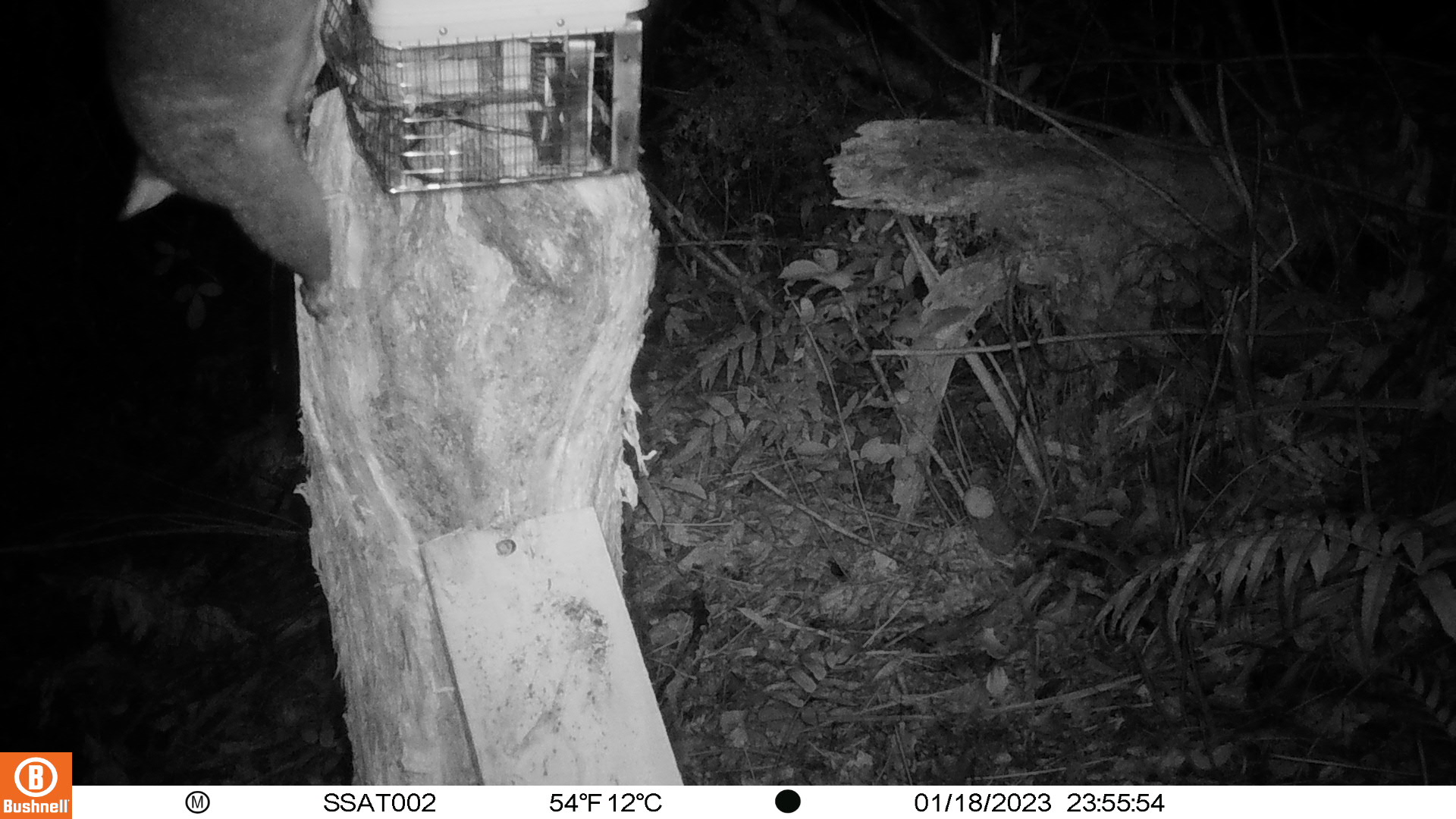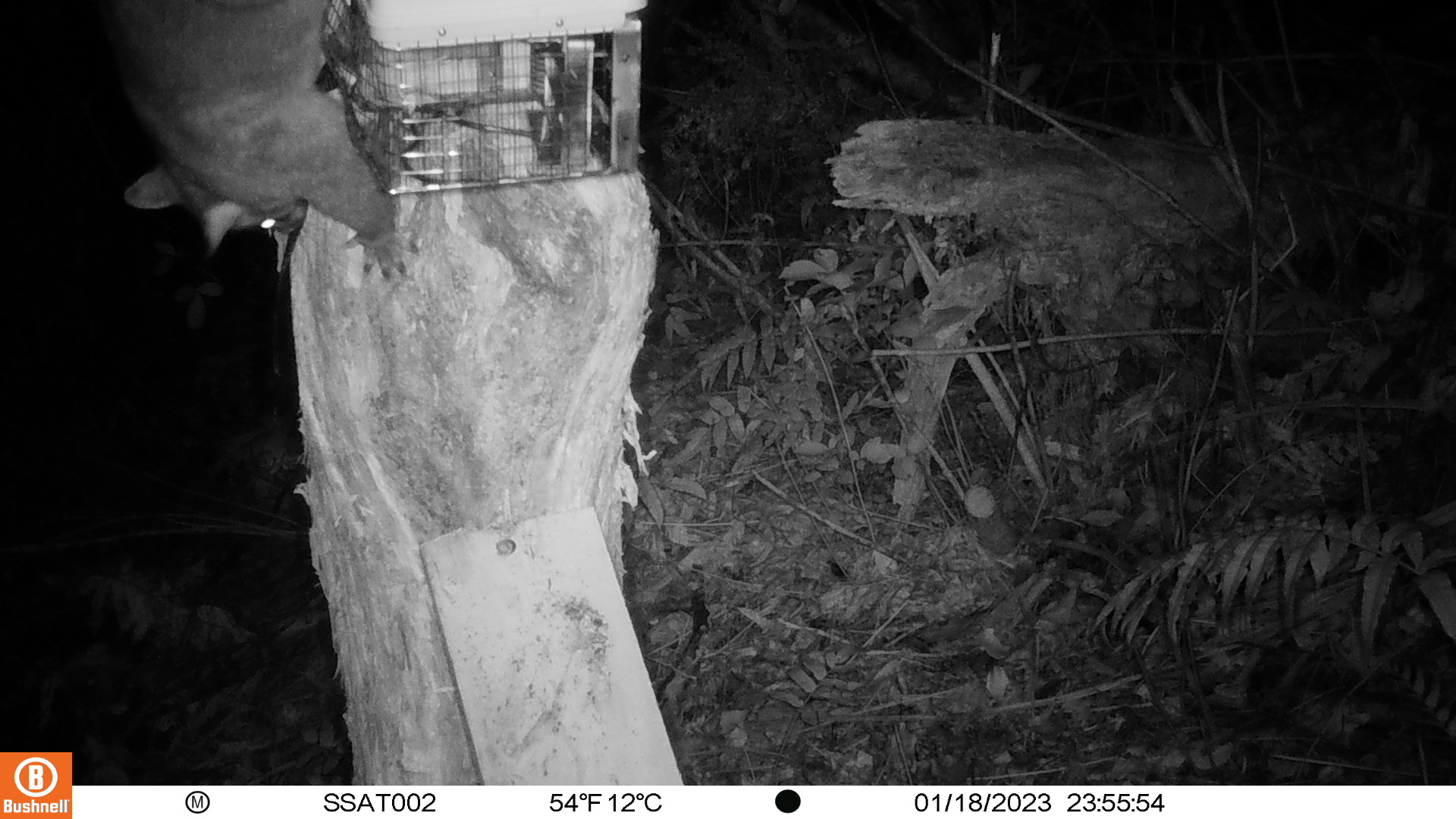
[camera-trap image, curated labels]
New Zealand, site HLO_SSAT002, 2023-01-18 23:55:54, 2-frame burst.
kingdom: Animalia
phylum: Chordata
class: Mammalia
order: Diprotodontia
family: Phalangeridae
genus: Trichosurus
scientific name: Trichosurus vulpecula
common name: common brushtail possum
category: possum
Possum (common brushtail possum) (Trichosurus vulpecula).